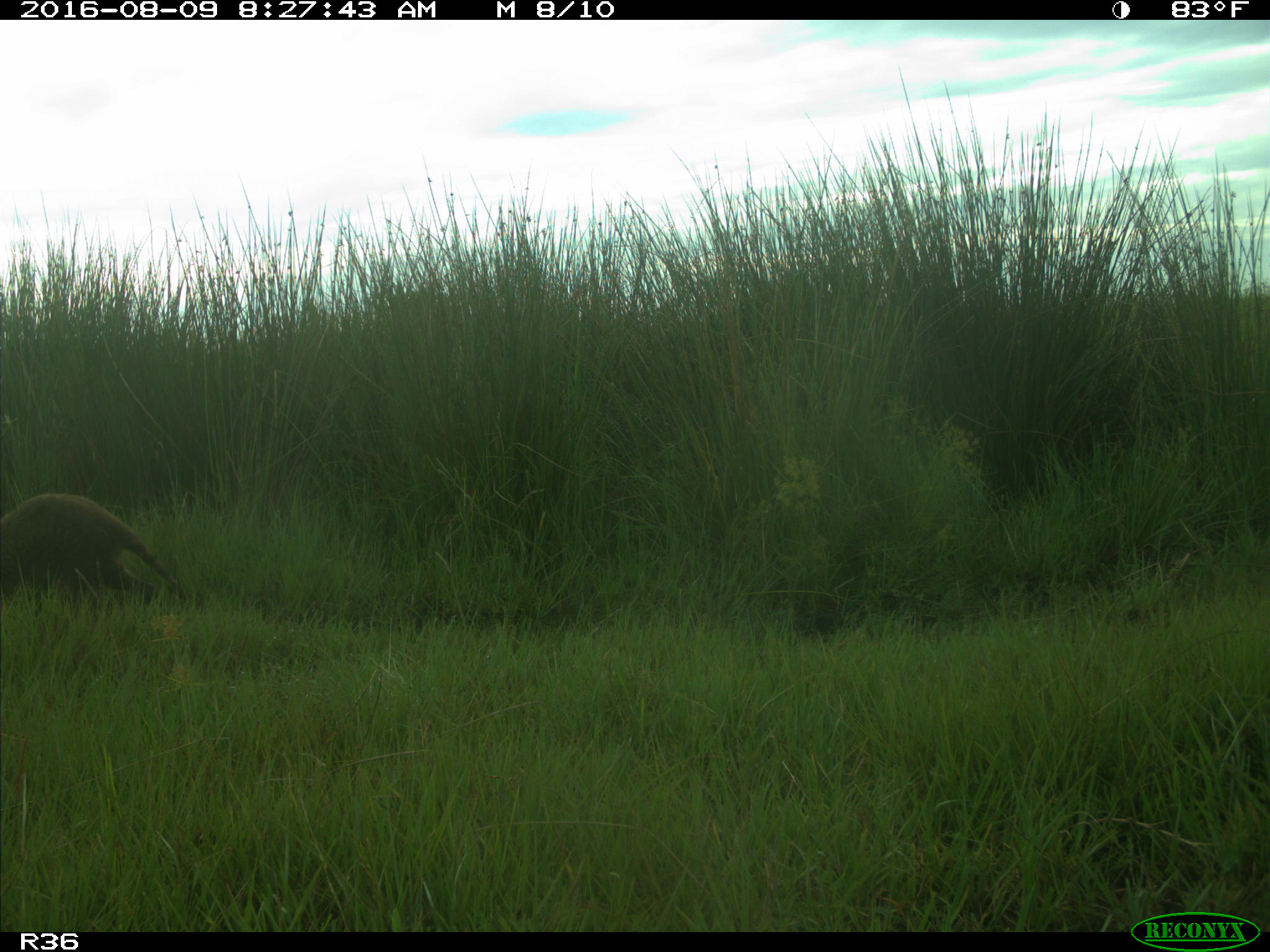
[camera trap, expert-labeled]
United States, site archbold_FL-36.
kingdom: Animalia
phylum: Chordata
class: Mammalia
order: Carnivora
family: Procyonidae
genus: Procyon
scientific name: Procyon lotor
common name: common raccoon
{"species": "Procyon lotor (common raccoon)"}